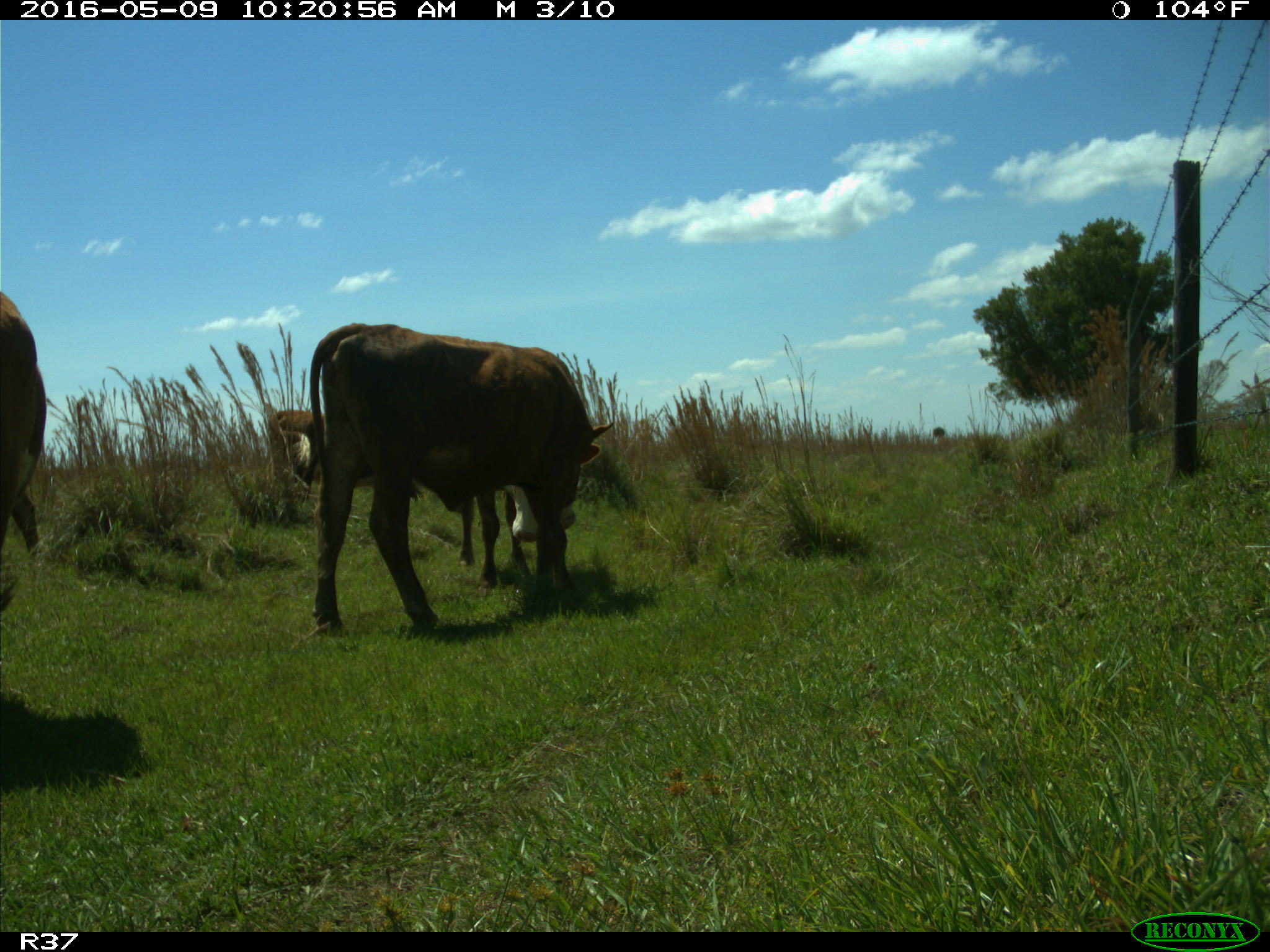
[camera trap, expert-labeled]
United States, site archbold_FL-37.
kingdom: Animalia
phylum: Chordata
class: Mammalia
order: Artiodactyla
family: Bovidae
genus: Bos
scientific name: Bos taurus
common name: domestic cow